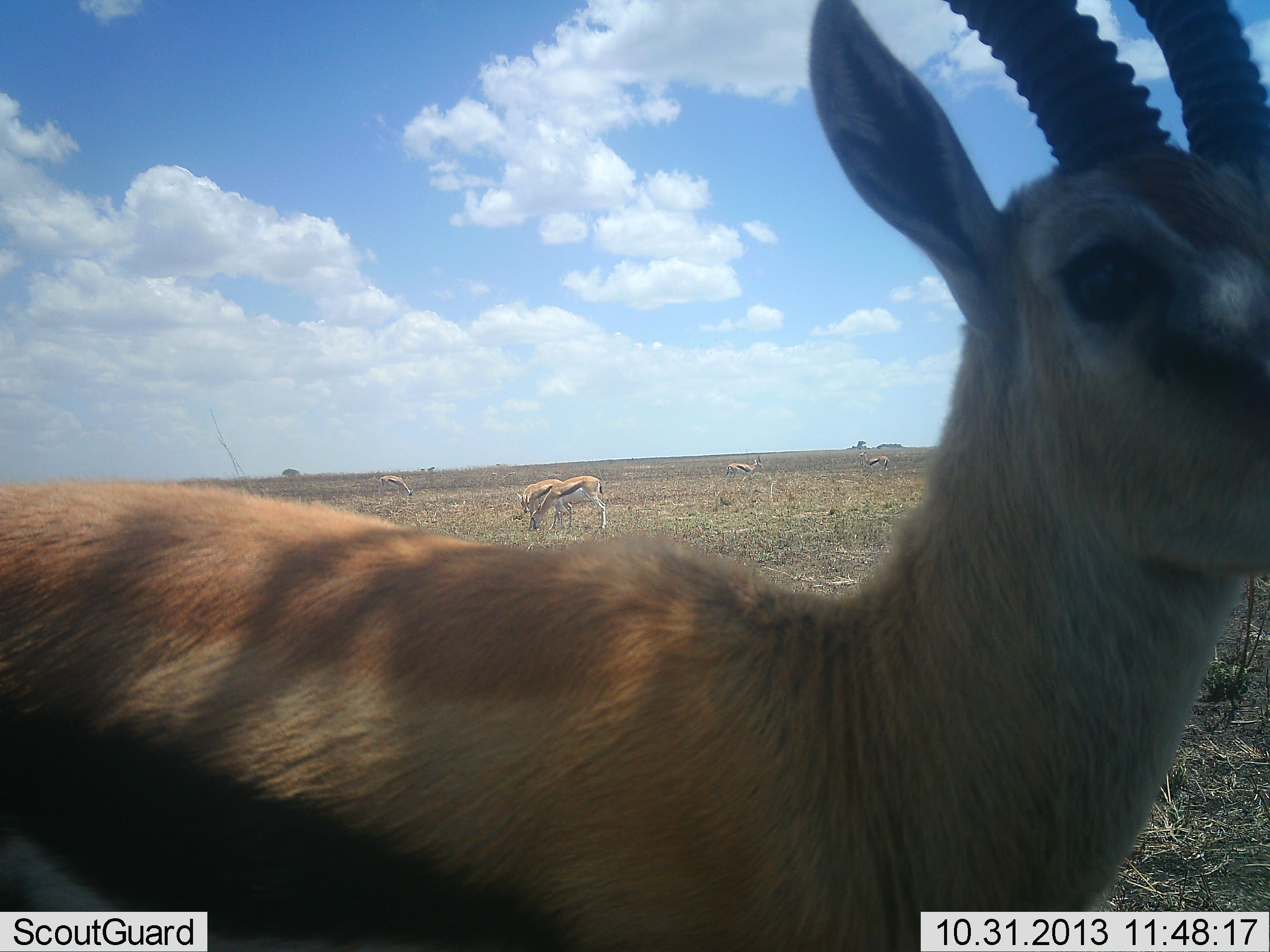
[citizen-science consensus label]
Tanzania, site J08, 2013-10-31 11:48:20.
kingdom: Animalia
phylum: Chordata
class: Mammalia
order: Artiodactyla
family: Bovidae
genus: Eudorcas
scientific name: Eudorcas thomsonii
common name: thomson's gazelle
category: gazellethomsons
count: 6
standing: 100%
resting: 0%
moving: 10%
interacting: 0%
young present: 0%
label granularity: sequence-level